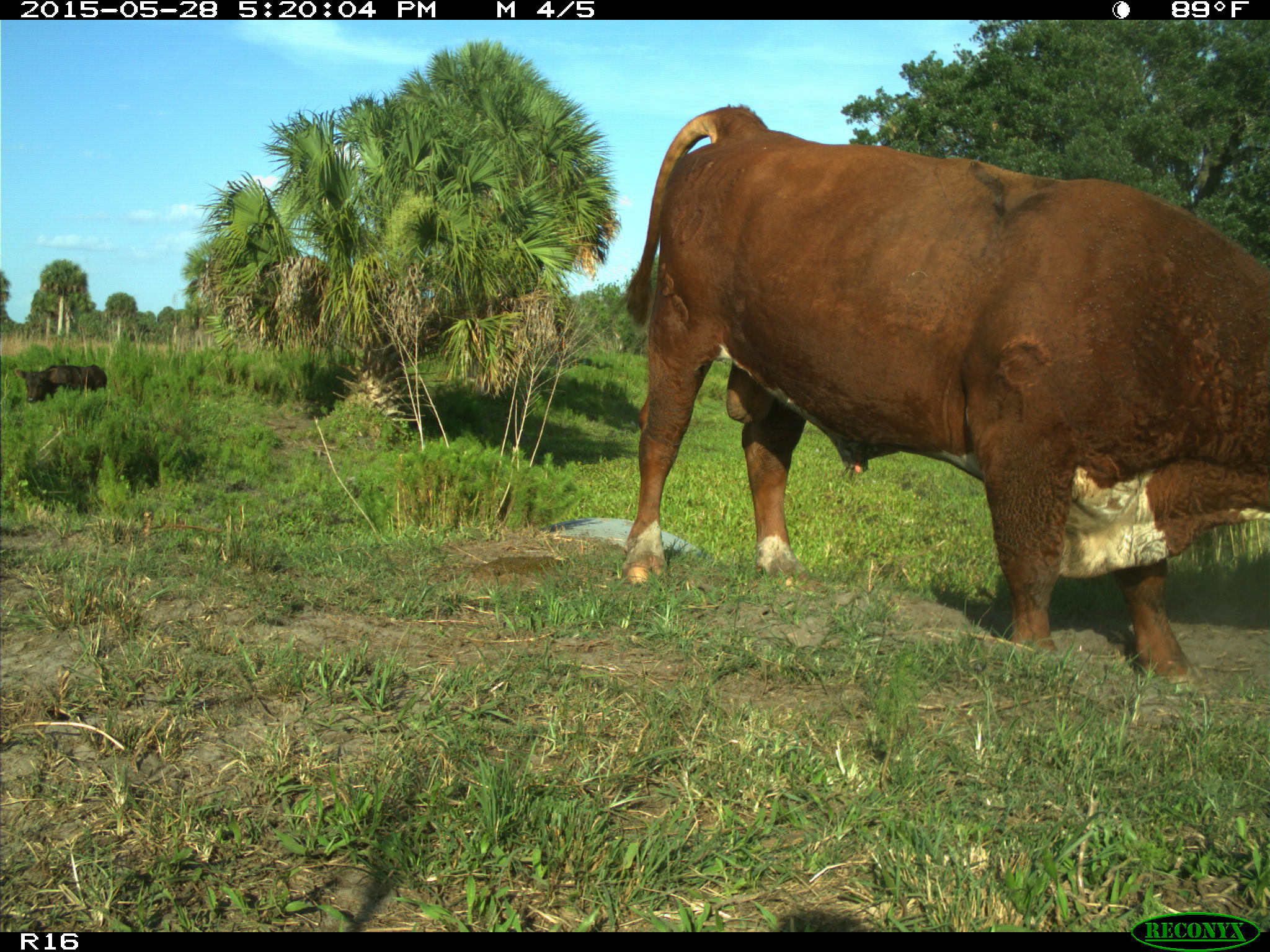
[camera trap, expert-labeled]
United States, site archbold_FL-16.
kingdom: Animalia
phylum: Chordata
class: Mammalia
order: Artiodactyla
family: Bovidae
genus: Bos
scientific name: Bos taurus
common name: domestic cow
Bos taurus (domestic cow).